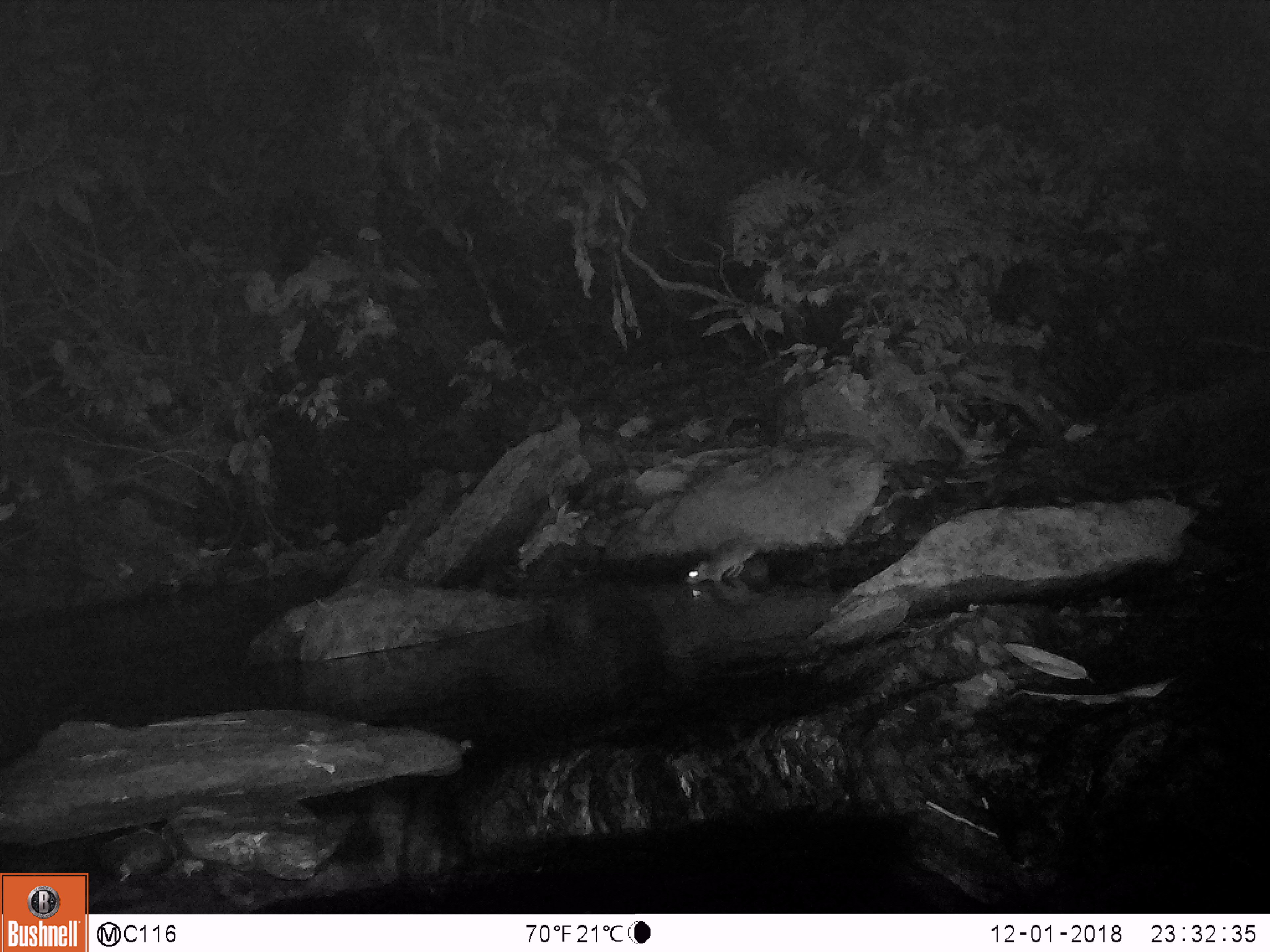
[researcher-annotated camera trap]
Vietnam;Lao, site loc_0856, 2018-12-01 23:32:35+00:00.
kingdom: Animalia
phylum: Chordata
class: Mammalia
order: Rodentia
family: Muridae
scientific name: Muridae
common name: old-world mice and rats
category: unidentified murid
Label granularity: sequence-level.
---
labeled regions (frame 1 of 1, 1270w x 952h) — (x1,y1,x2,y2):
unidentified murid: (683,540,762,585)